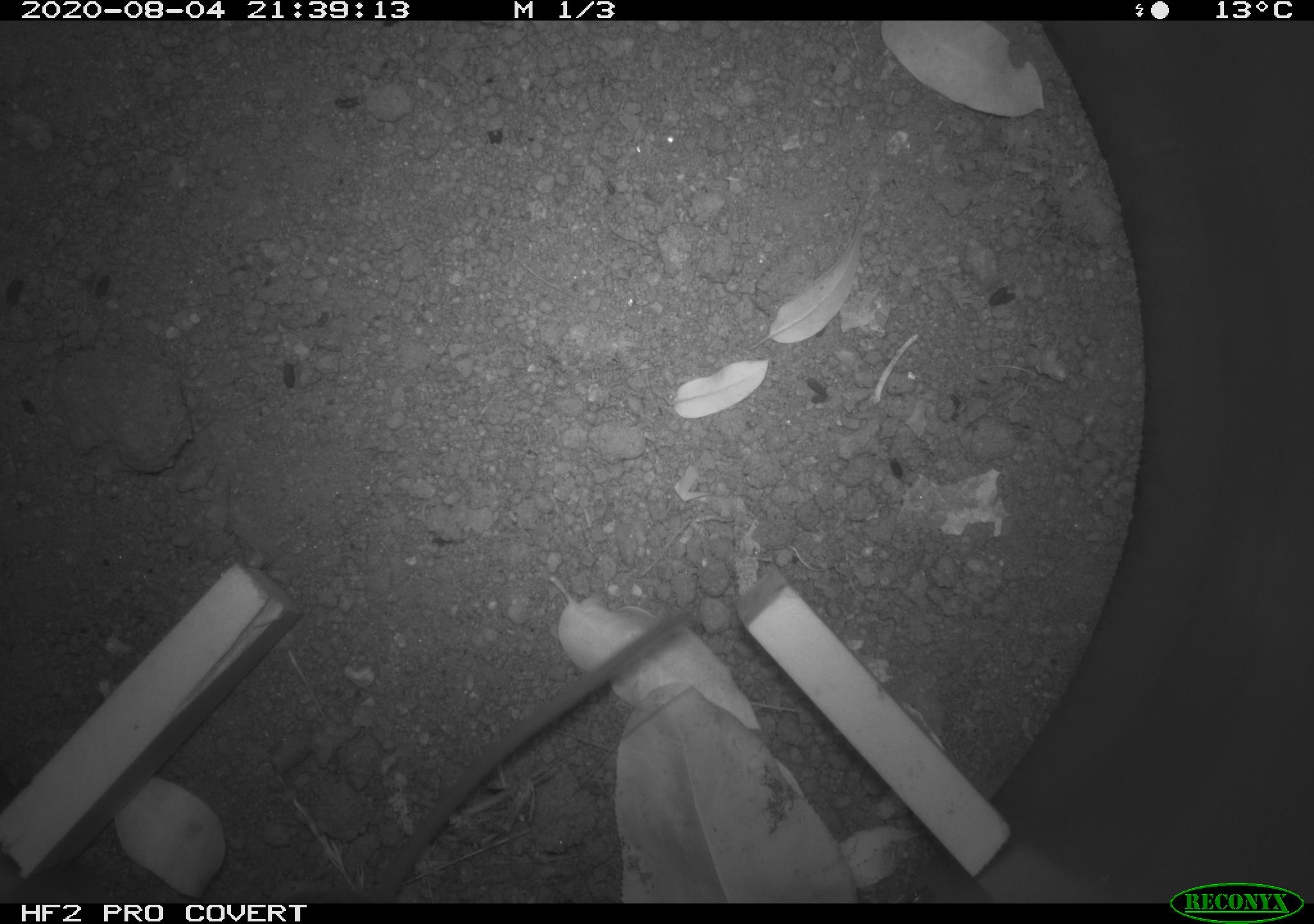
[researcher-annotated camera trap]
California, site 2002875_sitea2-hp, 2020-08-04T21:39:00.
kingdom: Animalia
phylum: Chordata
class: Mammalia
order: Rodentia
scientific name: Rodentia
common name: rodent